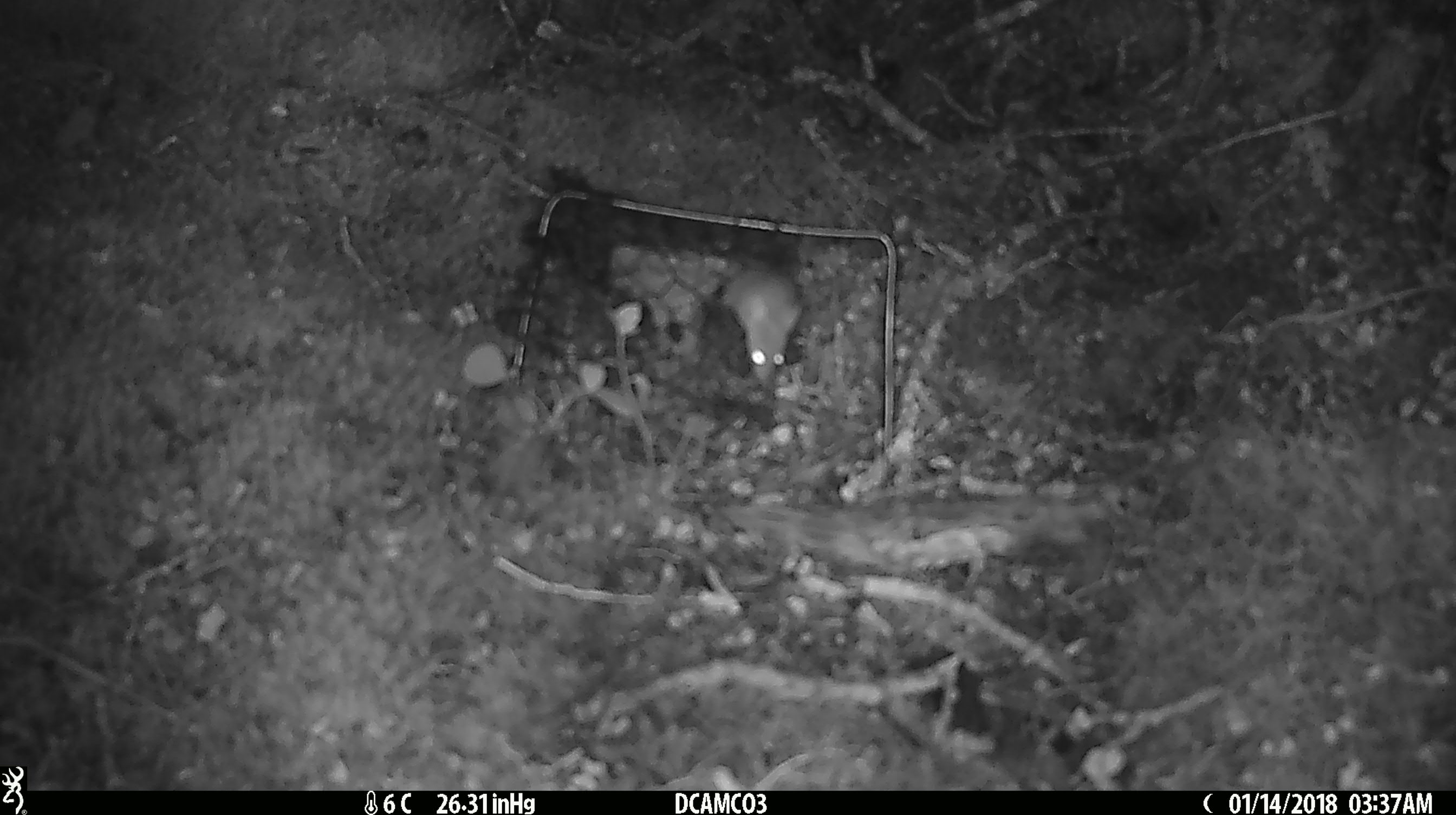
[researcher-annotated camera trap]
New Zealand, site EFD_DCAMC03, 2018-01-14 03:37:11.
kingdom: Animalia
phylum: Chordata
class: Mammalia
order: Rodentia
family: Muridae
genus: Mus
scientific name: Mus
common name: mouse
Mouse (Mus).